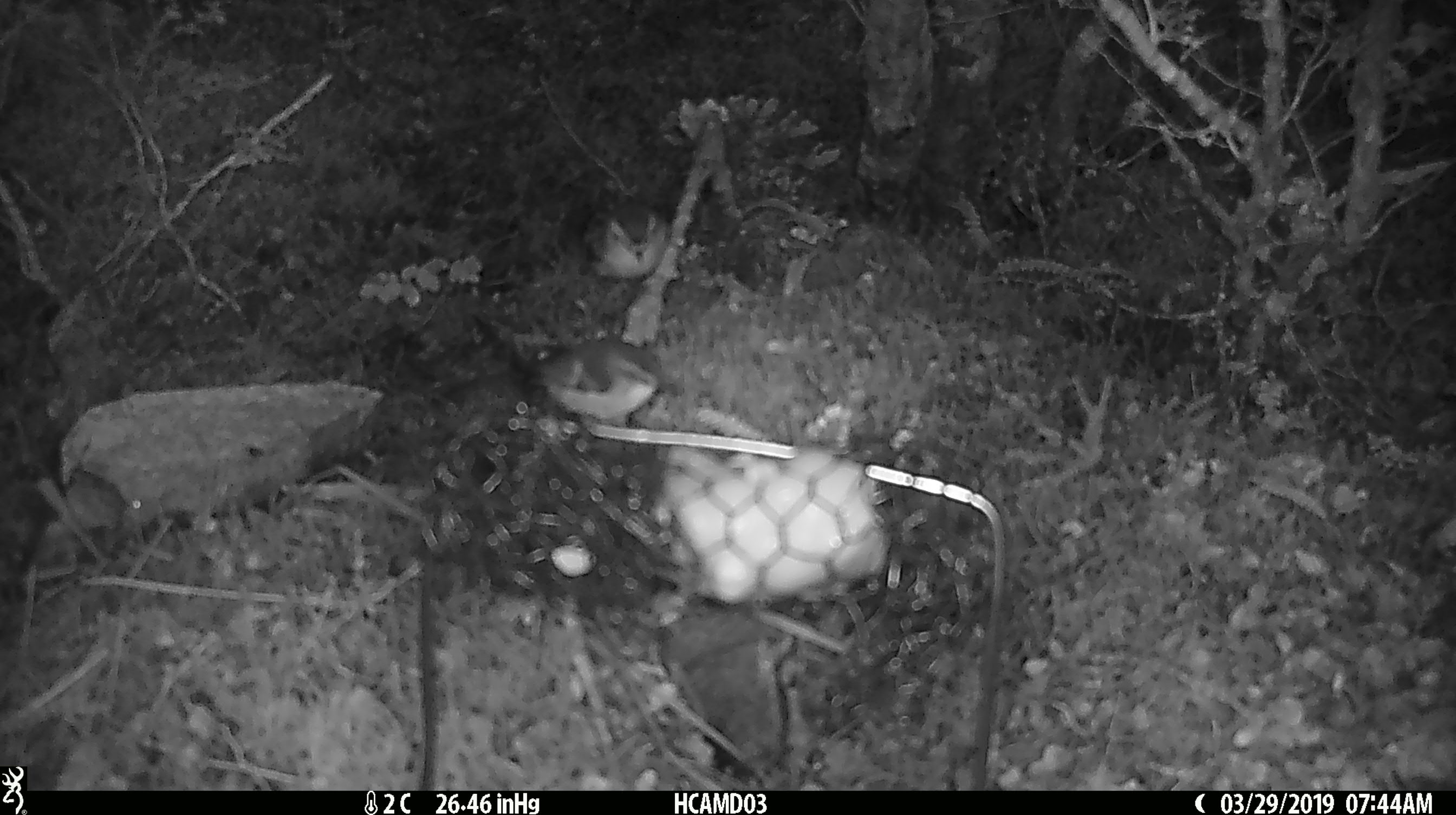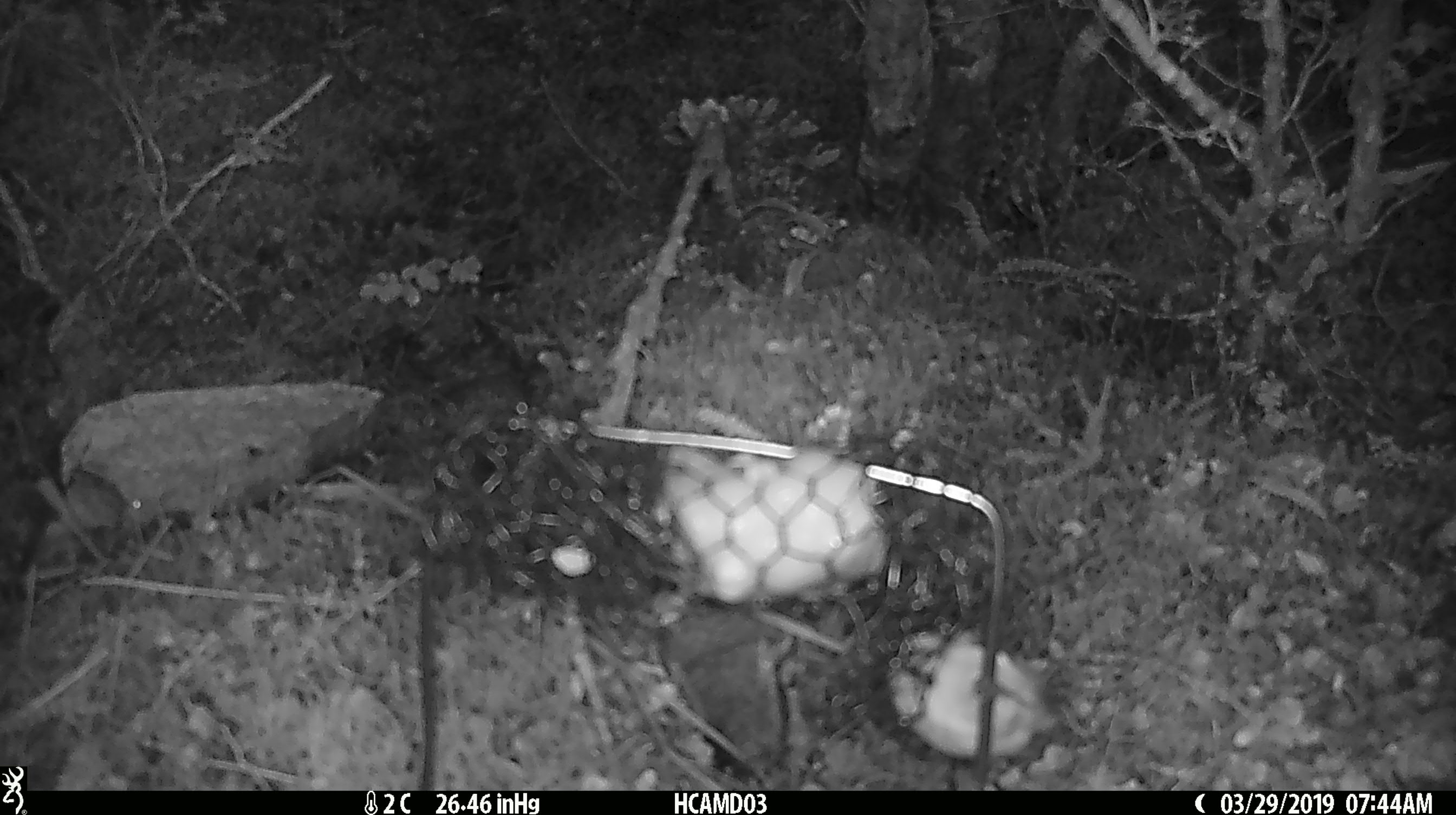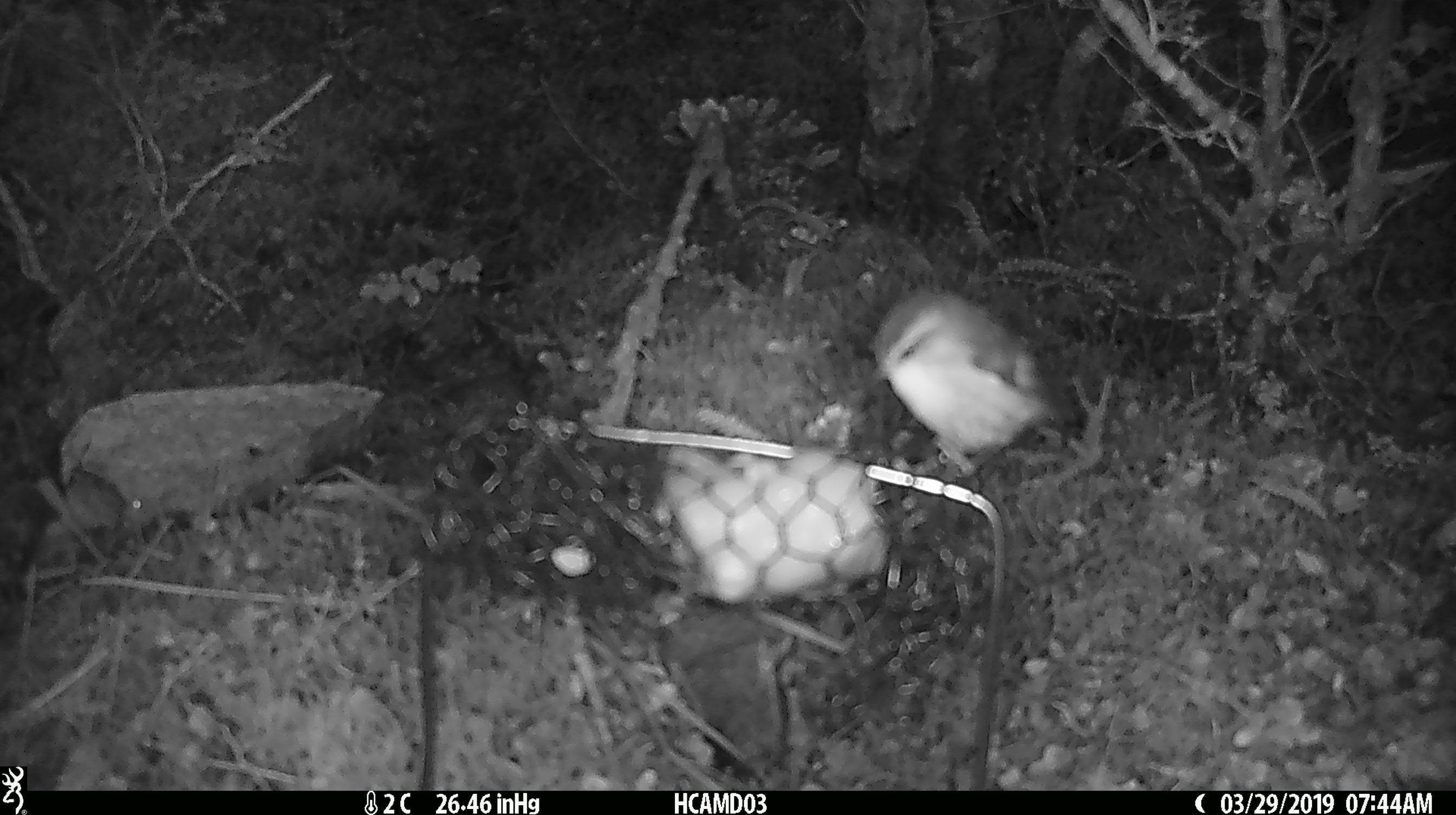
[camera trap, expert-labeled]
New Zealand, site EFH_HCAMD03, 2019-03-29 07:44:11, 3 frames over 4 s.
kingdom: Animalia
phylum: Chordata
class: Aves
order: Passeriformes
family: Acanthisittidae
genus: Acanthisitta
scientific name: Acanthisitta chloris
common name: rifleman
Rifleman (Acanthisitta chloris).